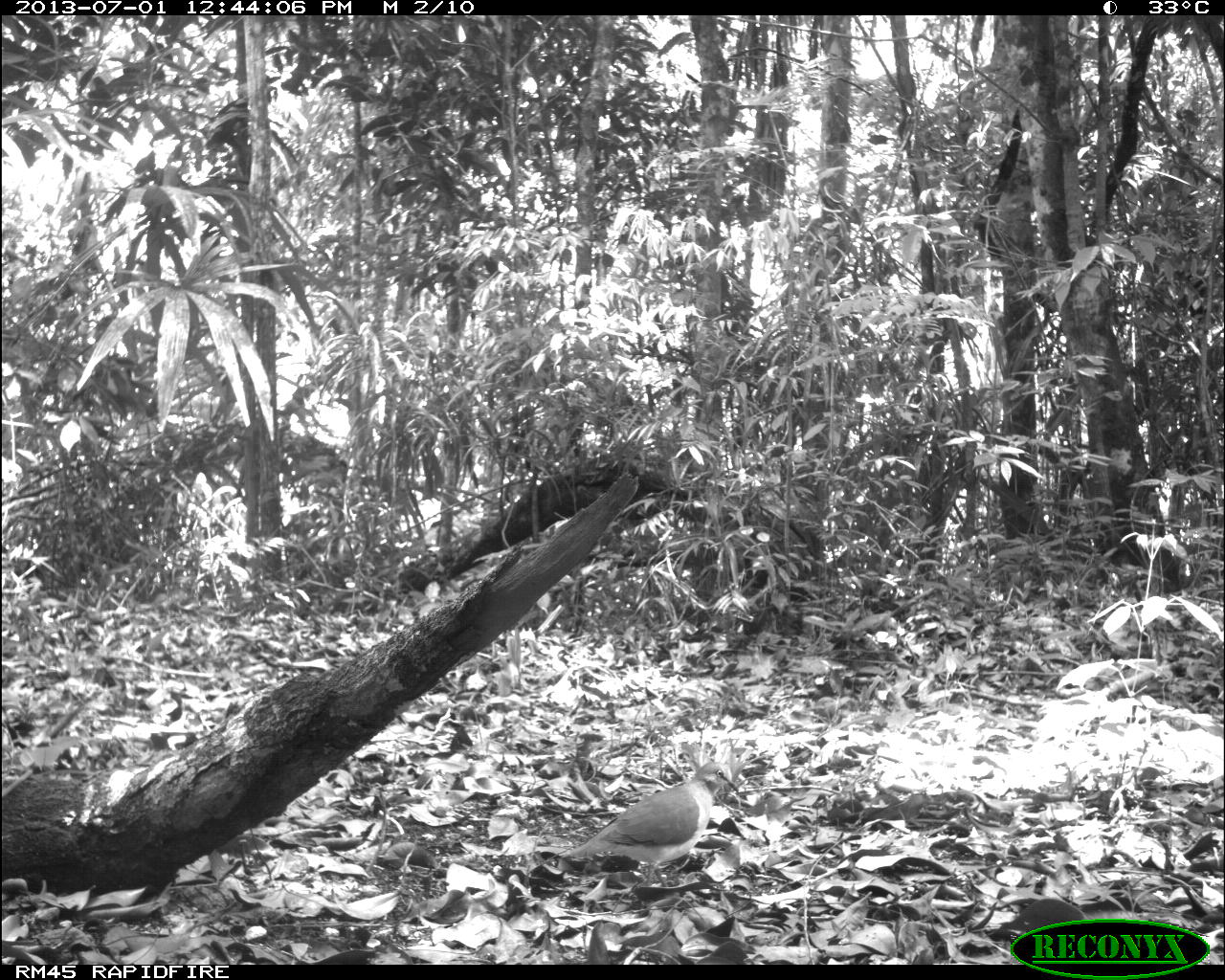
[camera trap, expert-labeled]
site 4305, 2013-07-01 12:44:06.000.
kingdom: Animalia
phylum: Chordata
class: Aves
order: Columbiformes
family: Columbidae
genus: Leptotila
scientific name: Leptotila plumbeiceps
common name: gray-headed dove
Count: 1.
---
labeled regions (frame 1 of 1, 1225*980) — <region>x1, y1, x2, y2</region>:
leptotila plumbeiceps: <region>558, 761, 739, 887</region>